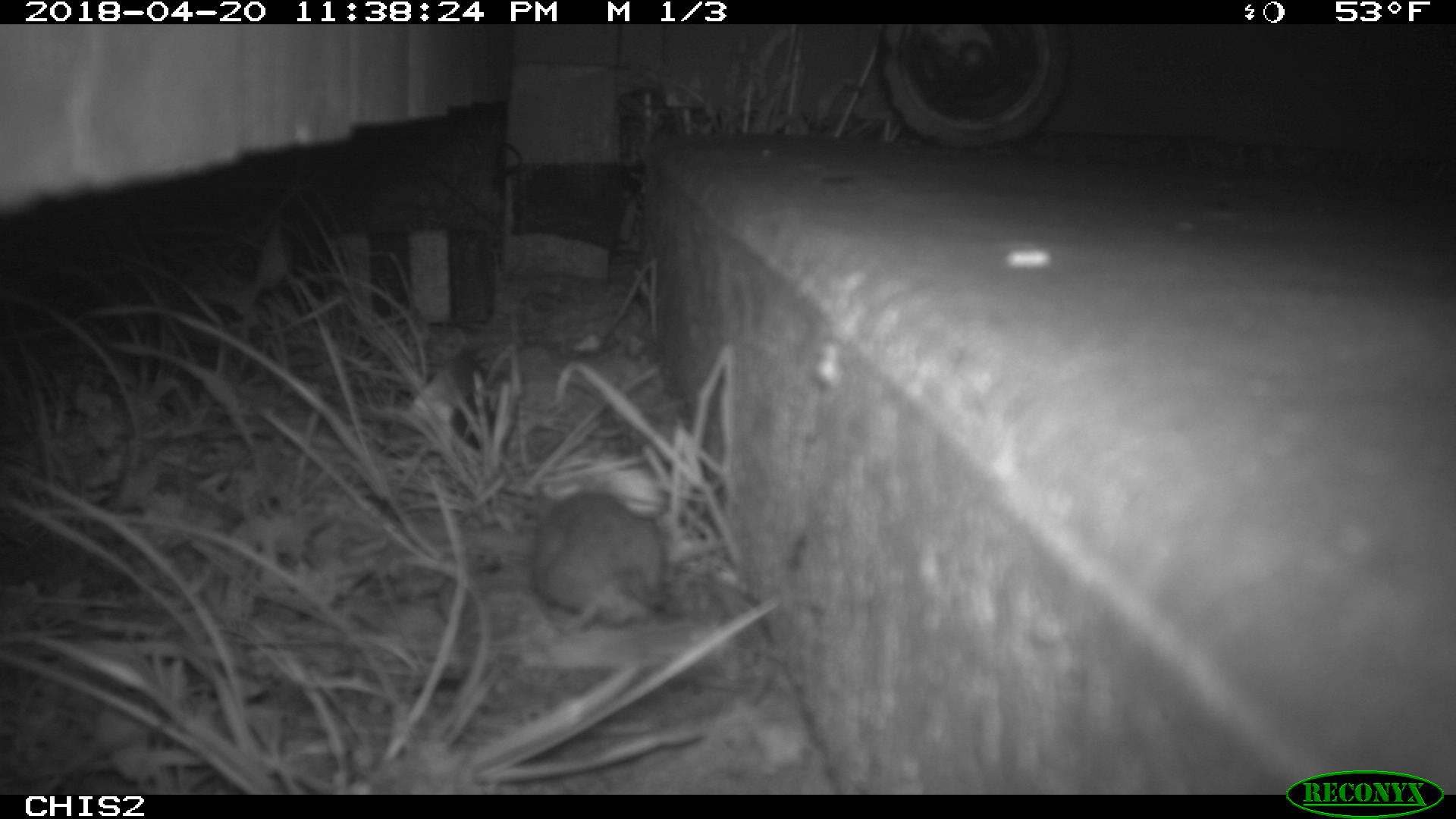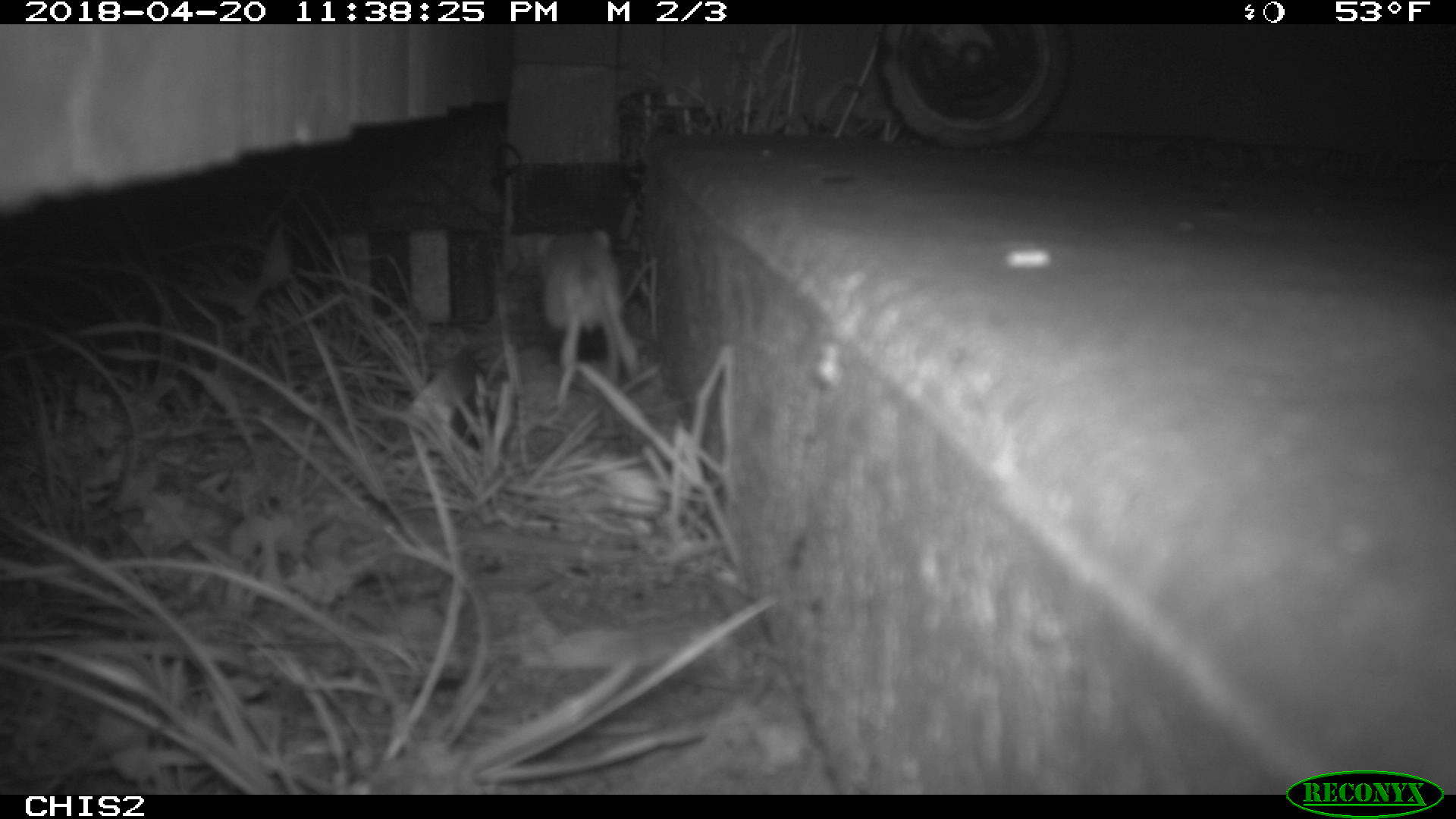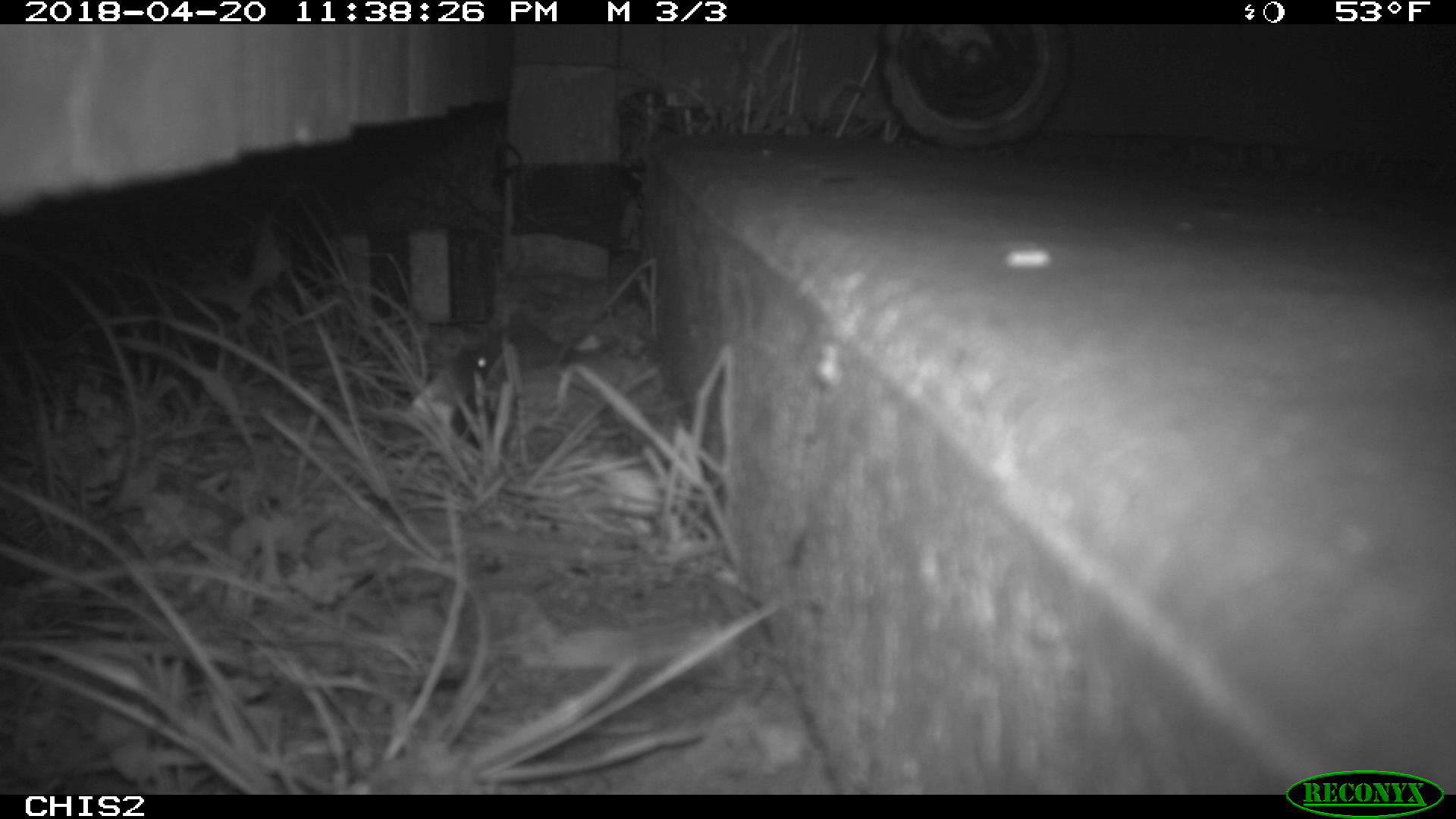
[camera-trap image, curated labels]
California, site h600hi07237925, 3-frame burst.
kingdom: Animalia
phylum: Chordata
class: Mammalia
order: Rodentia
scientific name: Rodentia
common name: rodent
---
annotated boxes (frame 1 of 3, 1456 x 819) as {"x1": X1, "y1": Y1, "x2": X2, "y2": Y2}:
rodent: {"x1": 529, "y1": 491, "x2": 665, "y2": 633}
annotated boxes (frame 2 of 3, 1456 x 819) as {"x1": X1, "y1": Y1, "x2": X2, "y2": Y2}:
rodent: {"x1": 532, "y1": 228, "x2": 632, "y2": 404}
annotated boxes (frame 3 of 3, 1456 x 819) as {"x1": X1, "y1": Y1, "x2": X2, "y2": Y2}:
rodent: {"x1": 453, "y1": 302, "x2": 623, "y2": 394}